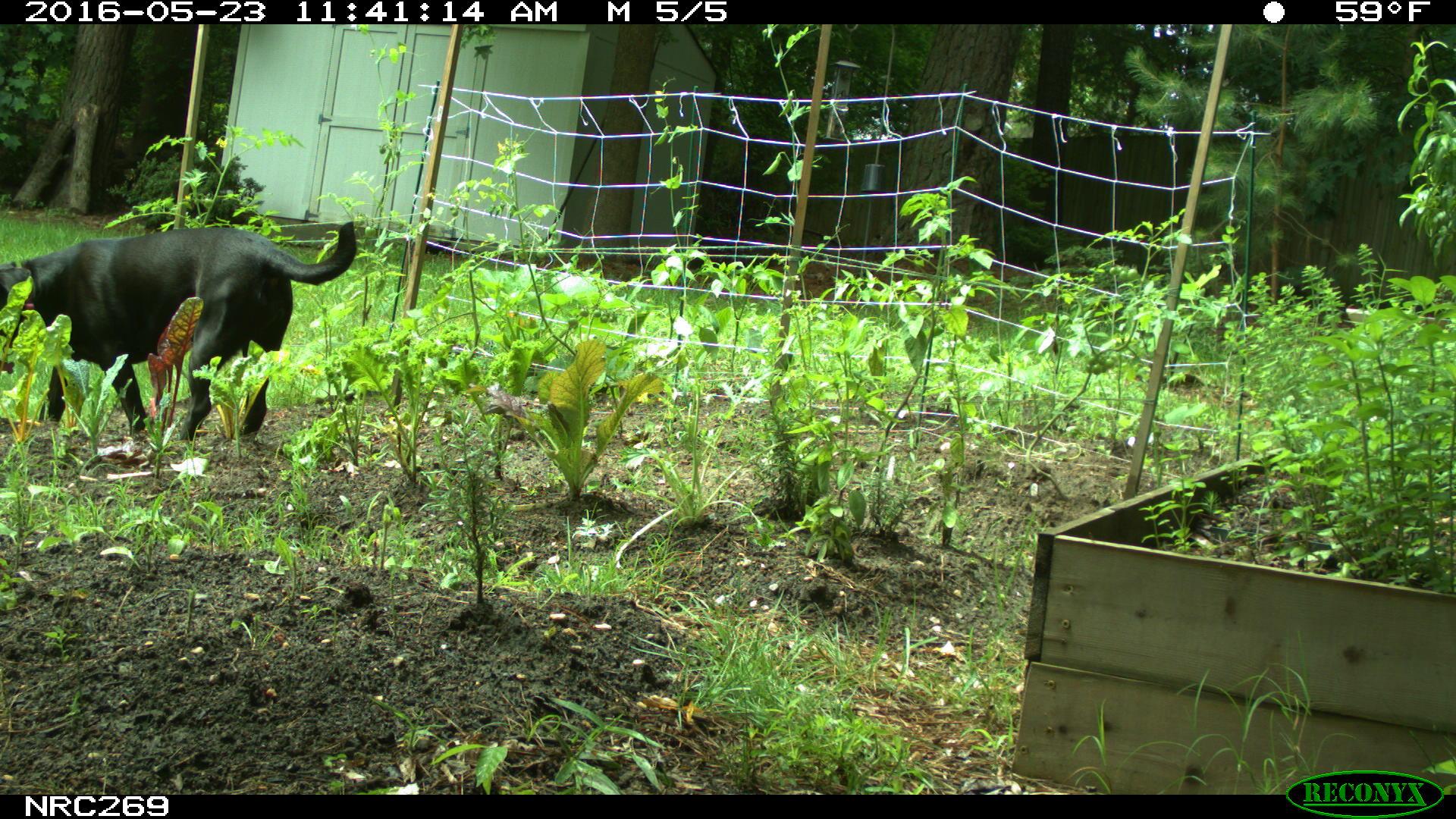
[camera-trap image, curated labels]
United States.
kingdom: Animalia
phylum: Chordata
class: Mammalia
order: Carnivora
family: Canidae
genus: Canis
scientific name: Canis familiaris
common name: domestic dog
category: Dog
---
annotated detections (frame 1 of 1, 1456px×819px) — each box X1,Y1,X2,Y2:
Dog: 4,199,359,462